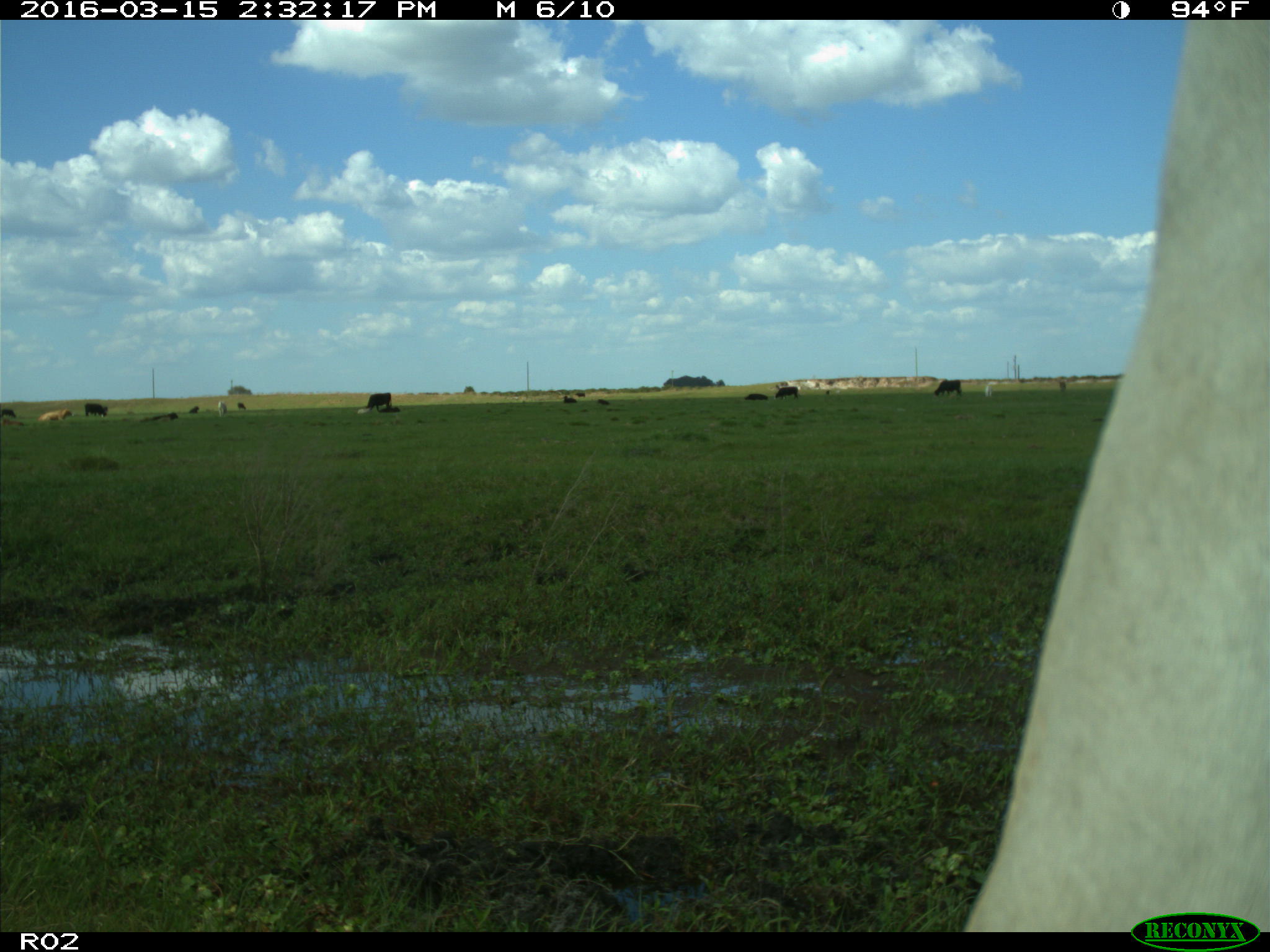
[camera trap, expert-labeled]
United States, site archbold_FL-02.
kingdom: Animalia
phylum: Chordata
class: Mammalia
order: Artiodactyla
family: Bovidae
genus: Bos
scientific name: Bos taurus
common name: domestic cow